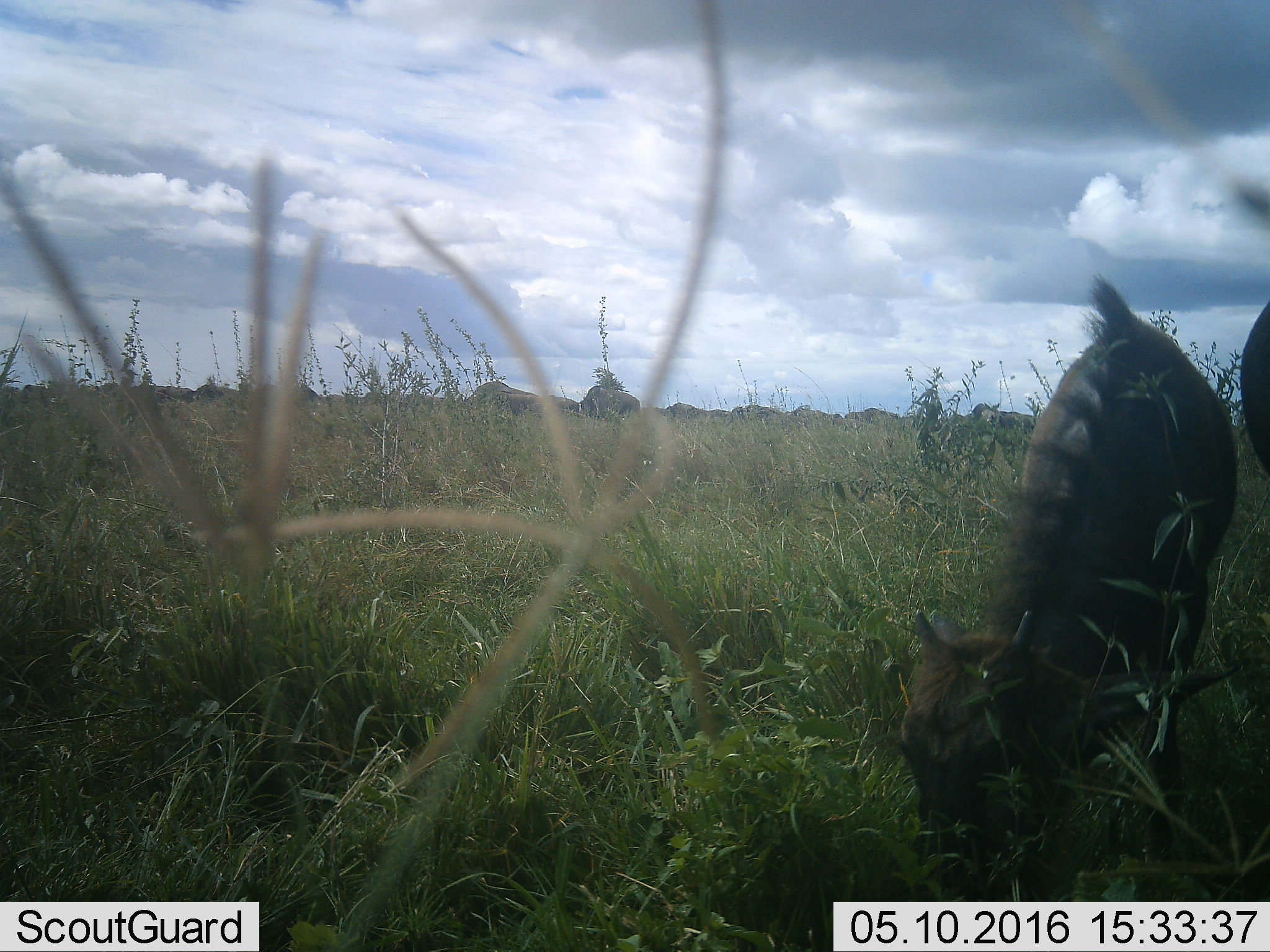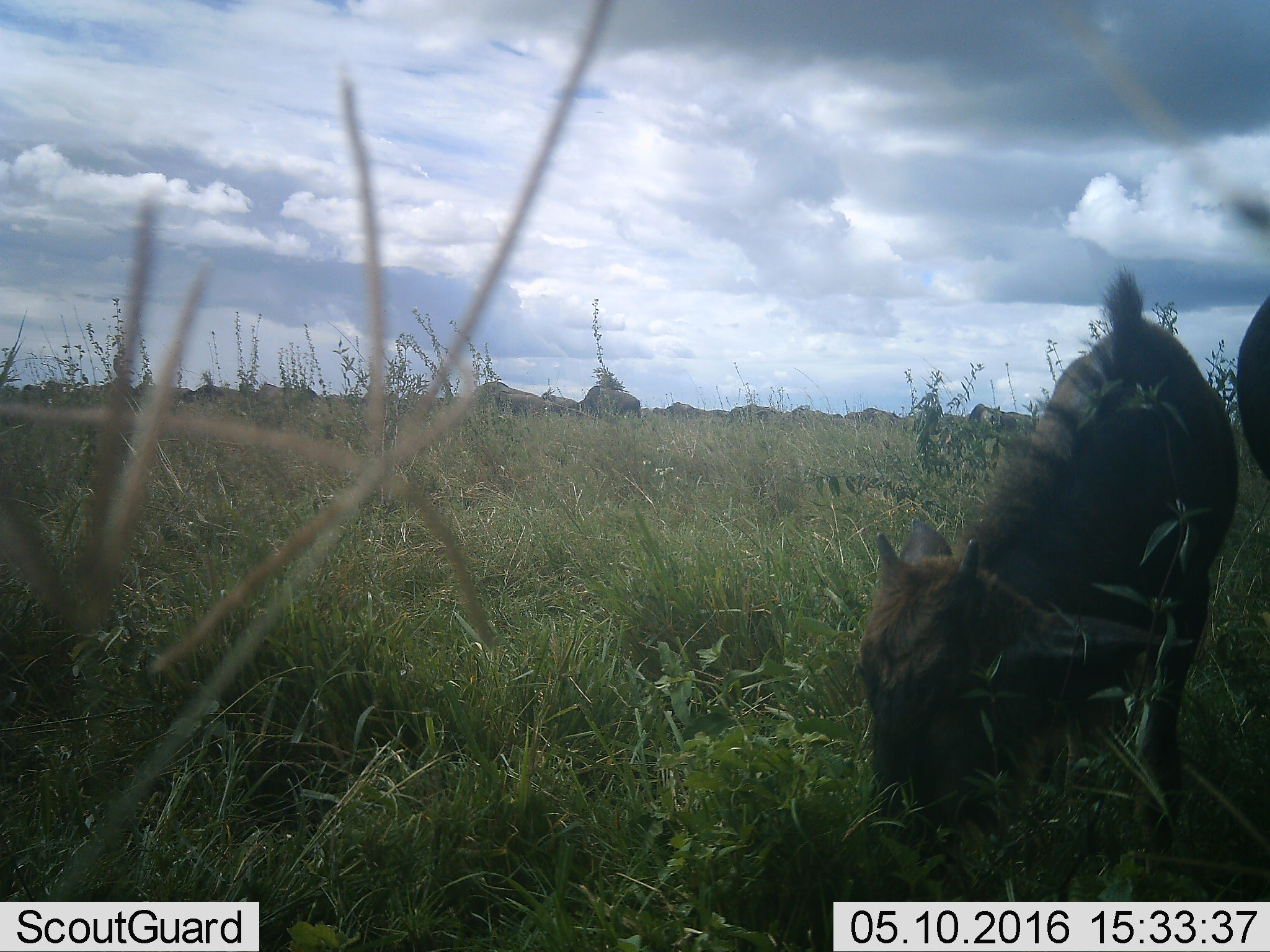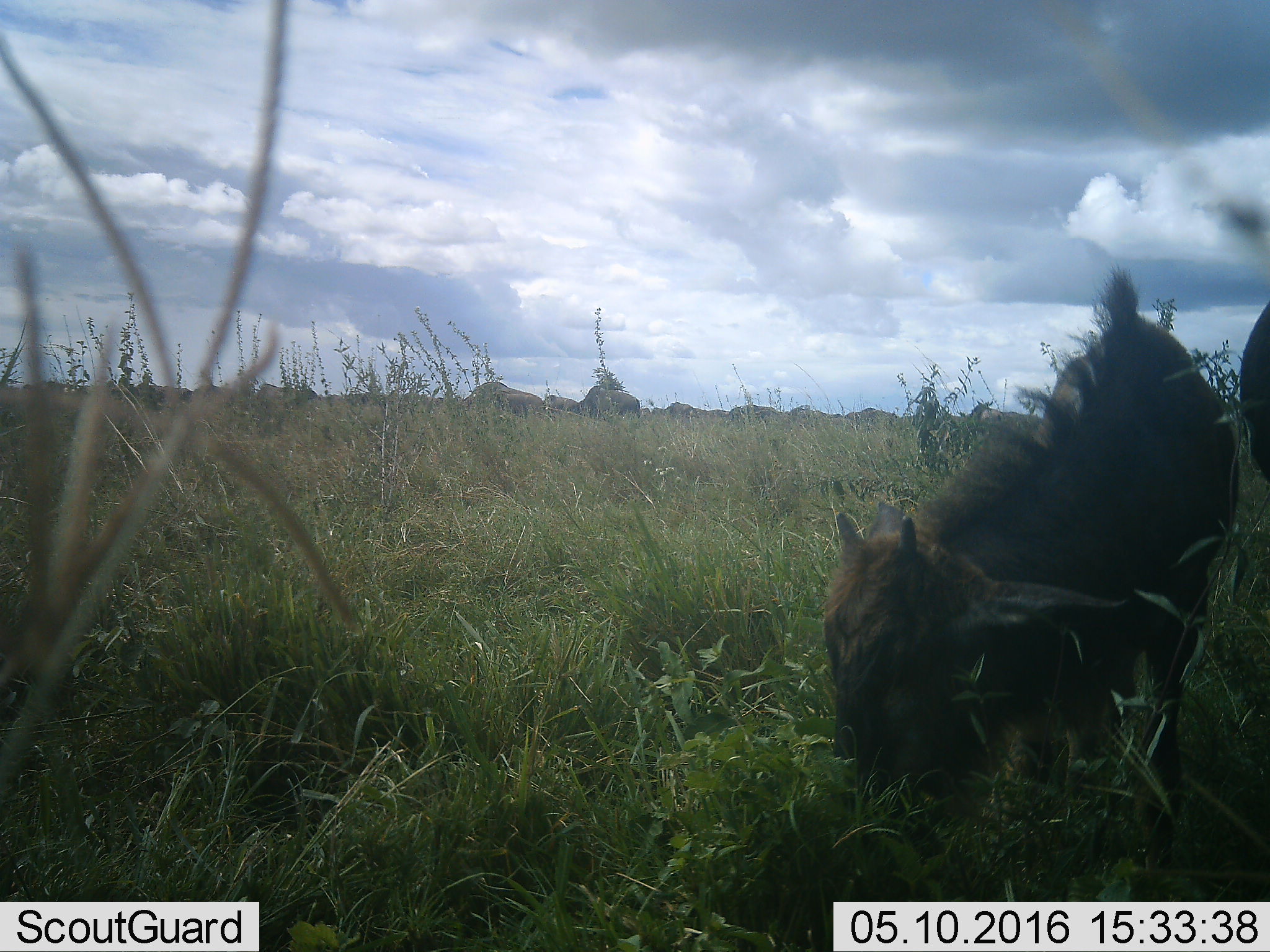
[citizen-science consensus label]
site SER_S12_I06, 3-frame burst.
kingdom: Animalia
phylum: Chordata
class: Mammalia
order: Artiodactyla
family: Bovidae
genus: Connochaetes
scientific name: Connochaetes taurinus taurinus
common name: blue wildebeest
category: wildebeestblue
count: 11-50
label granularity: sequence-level